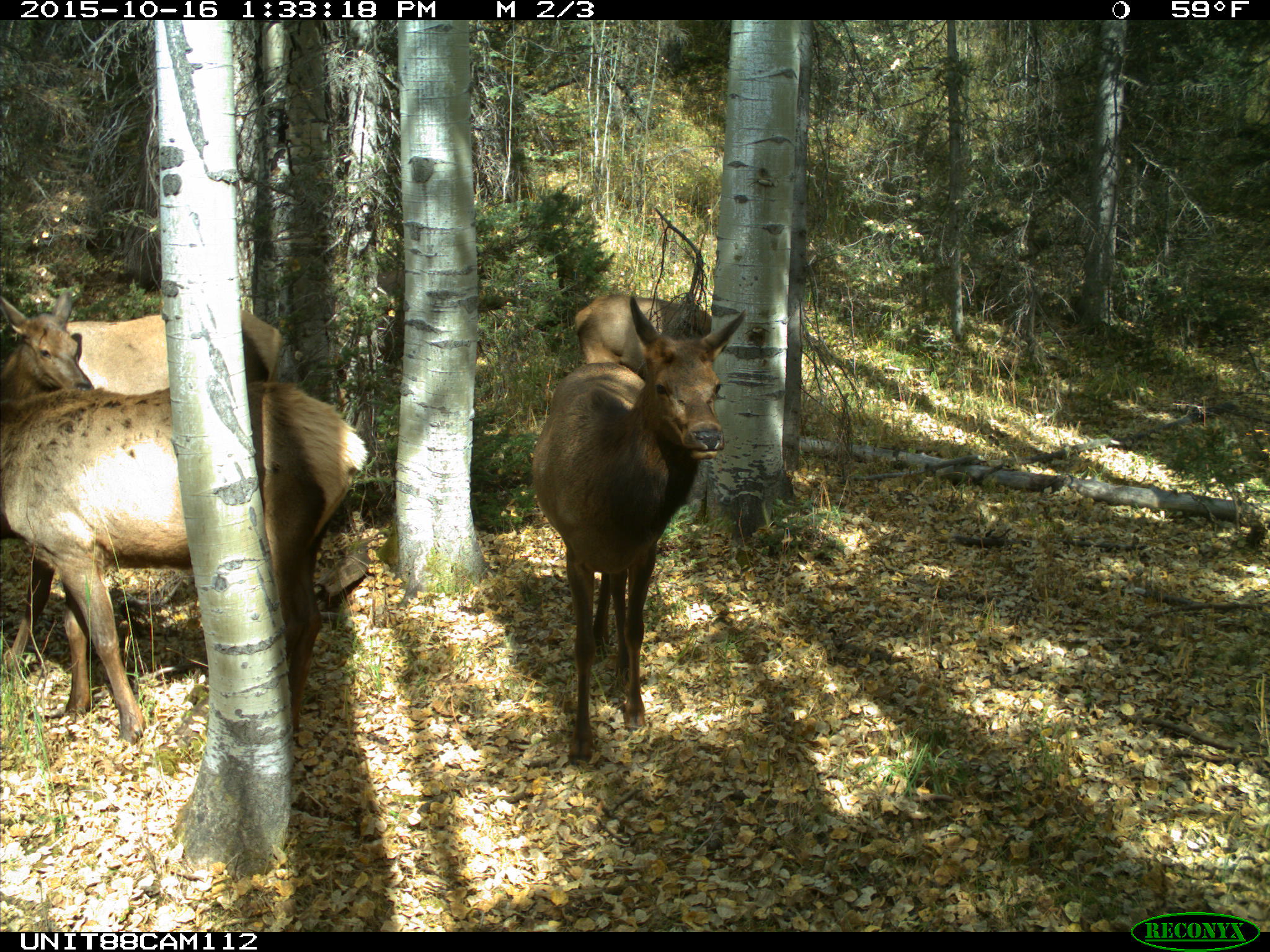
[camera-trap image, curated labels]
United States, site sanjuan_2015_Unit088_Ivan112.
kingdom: Animalia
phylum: Chordata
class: Mammalia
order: Artiodactyla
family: Cervidae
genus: Cervus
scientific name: Cervus elaphus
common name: red deer